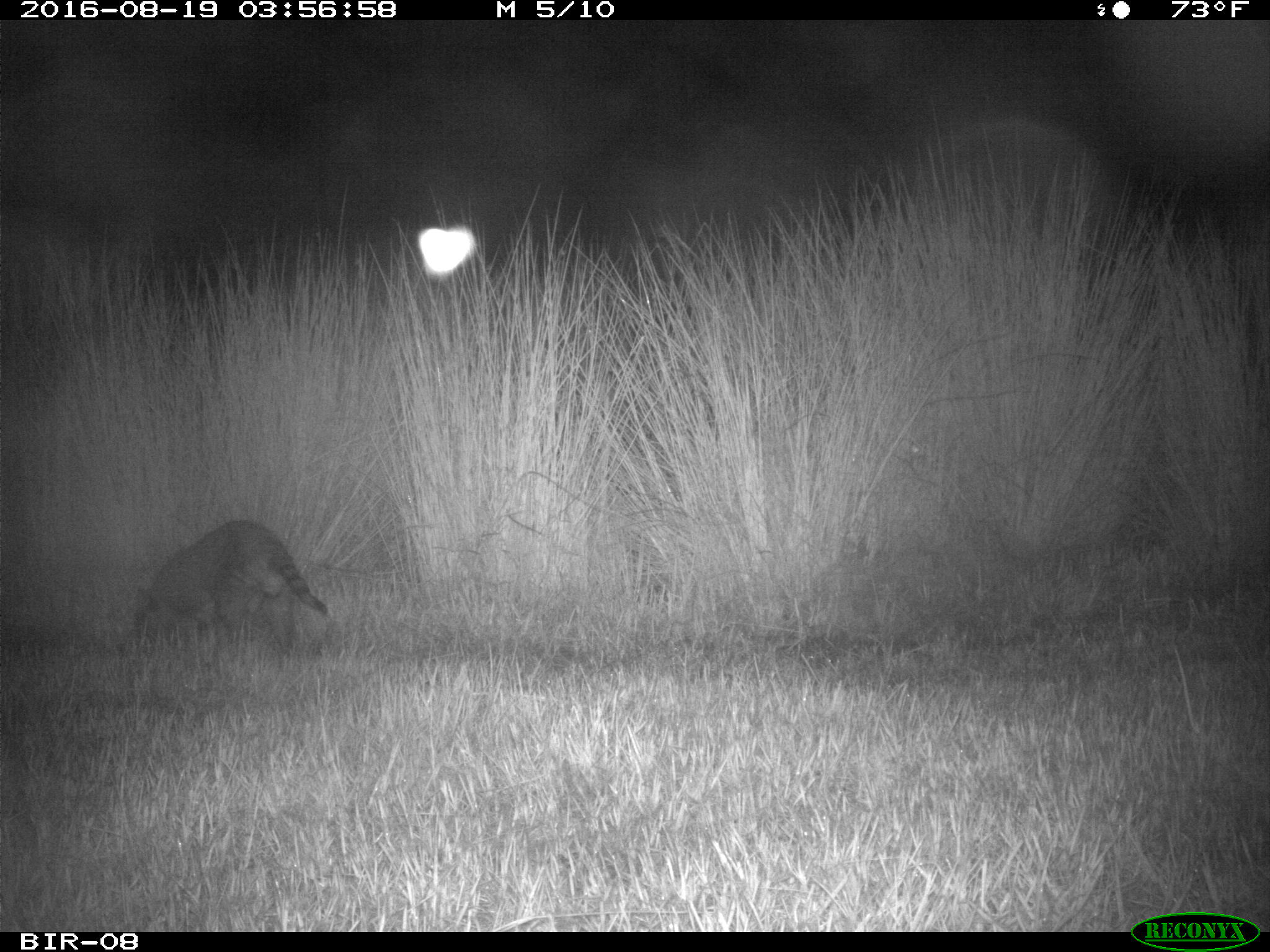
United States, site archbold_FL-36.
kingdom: Animalia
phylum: Chordata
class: Mammalia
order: Carnivora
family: Procyonidae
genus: Procyon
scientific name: Procyon lotor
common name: common raccoon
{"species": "Procyon lotor (common raccoon)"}